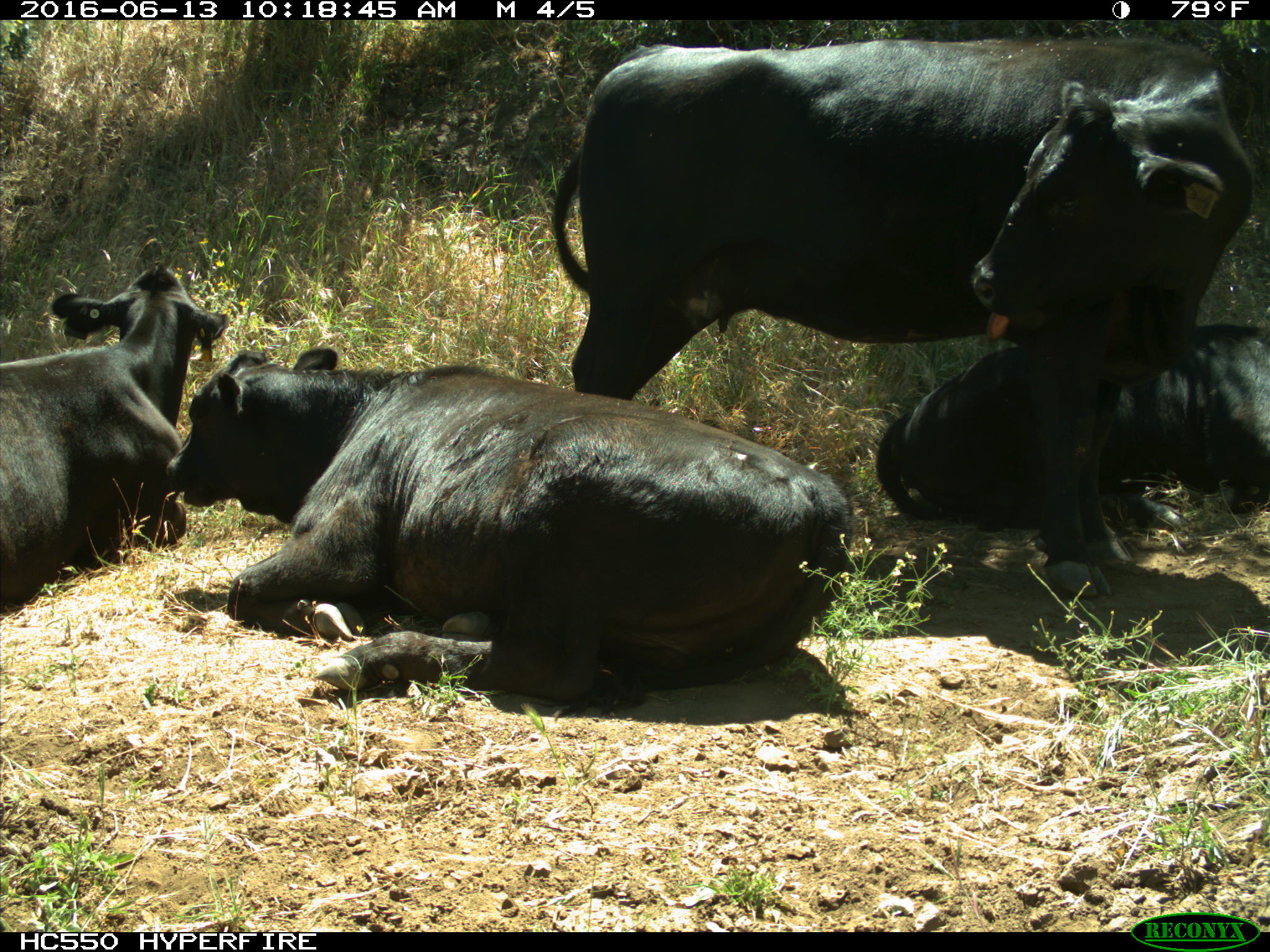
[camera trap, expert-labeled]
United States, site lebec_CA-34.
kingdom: Animalia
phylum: Chordata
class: Mammalia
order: Artiodactyla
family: Bovidae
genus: Bos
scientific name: Bos taurus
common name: domestic cow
Bos taurus (domestic cow).